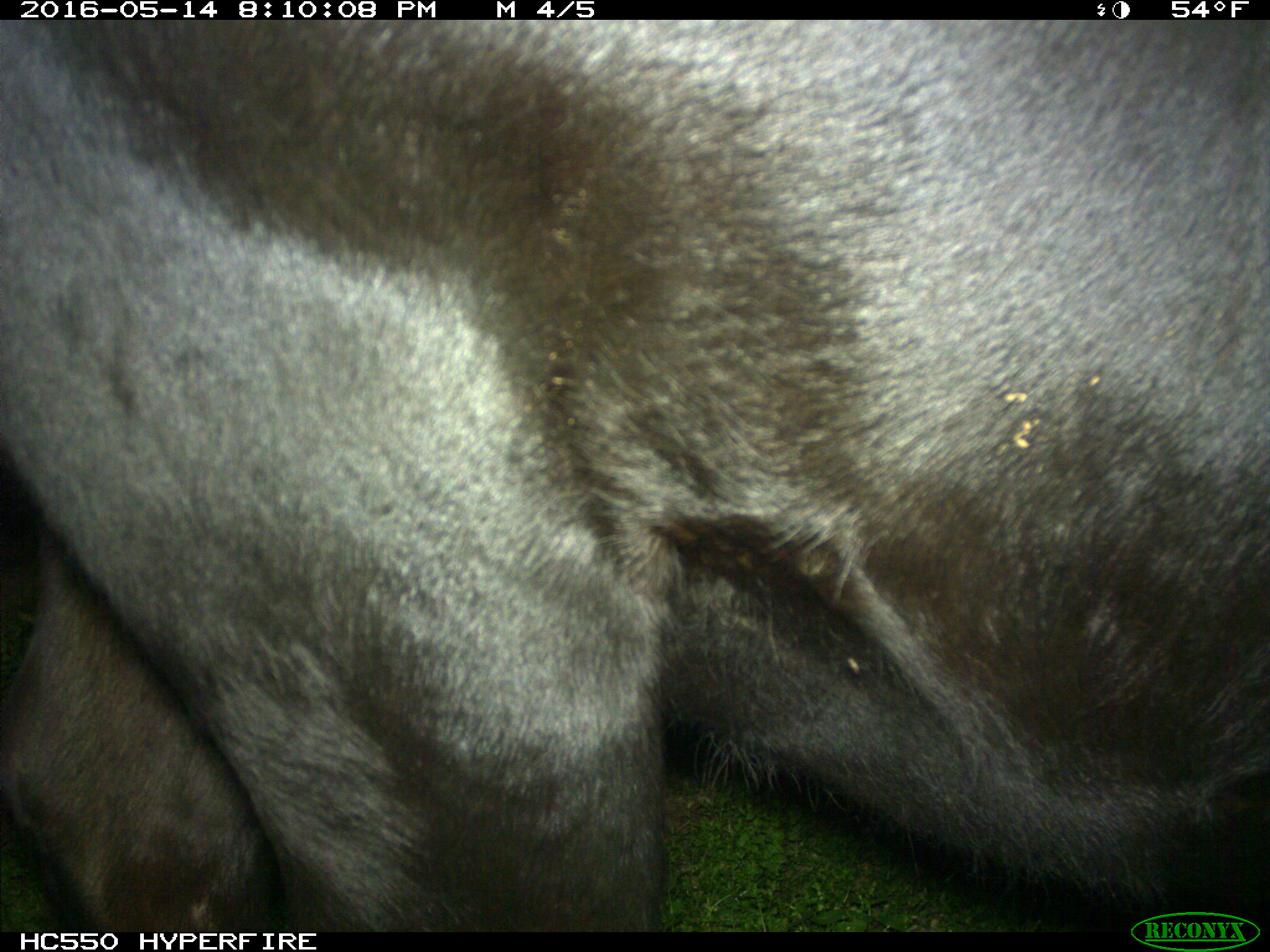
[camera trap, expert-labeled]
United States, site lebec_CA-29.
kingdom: Animalia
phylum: Chordata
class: Mammalia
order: Artiodactyla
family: Bovidae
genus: Bos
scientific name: Bos taurus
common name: domestic cow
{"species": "Bos taurus (domestic cow)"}